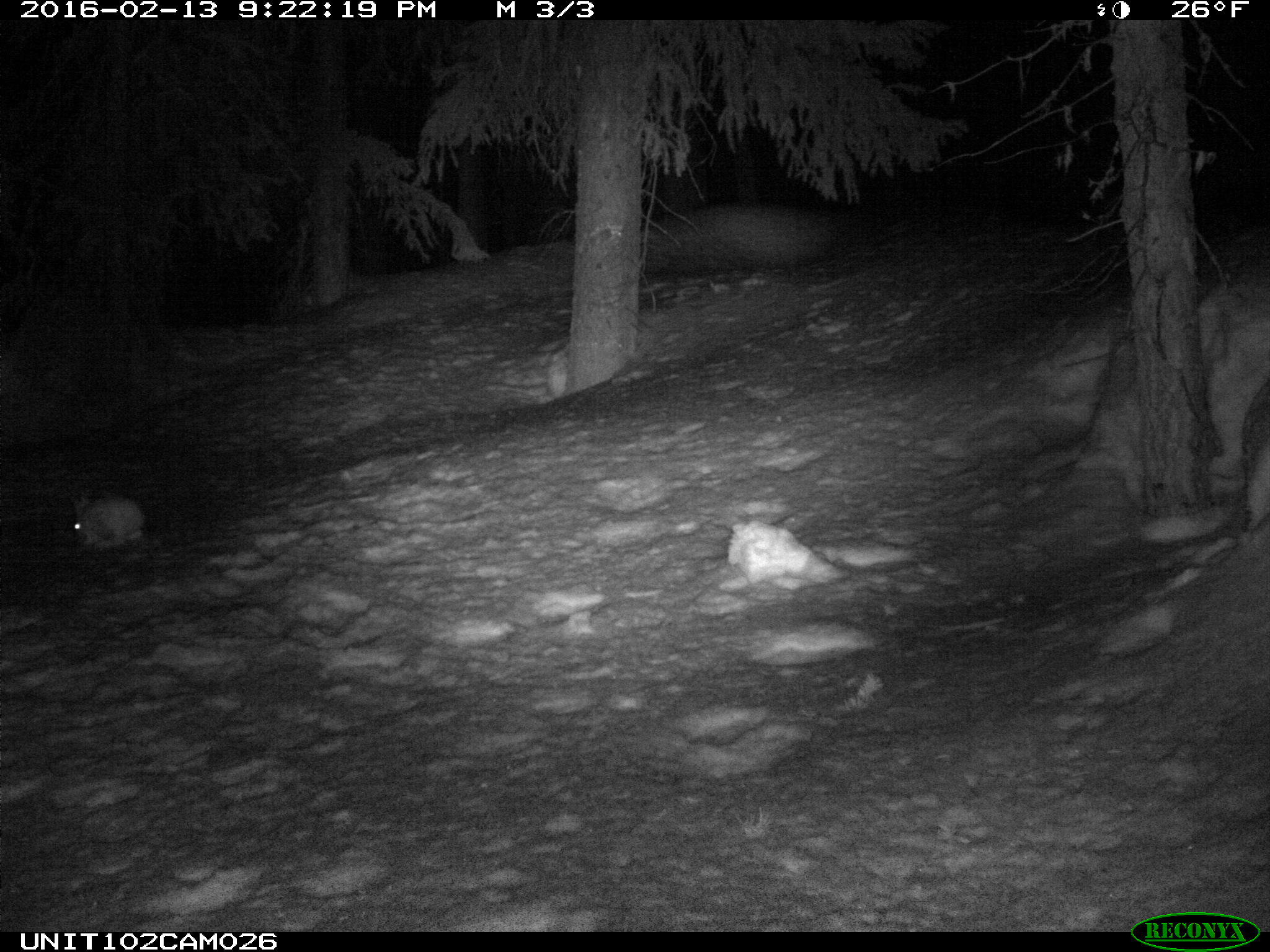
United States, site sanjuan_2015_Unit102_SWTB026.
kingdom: Animalia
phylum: Chordata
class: Mammalia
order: Lagomorpha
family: Leporidae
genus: Lepus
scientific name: Lepus americanus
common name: snowshoe hare